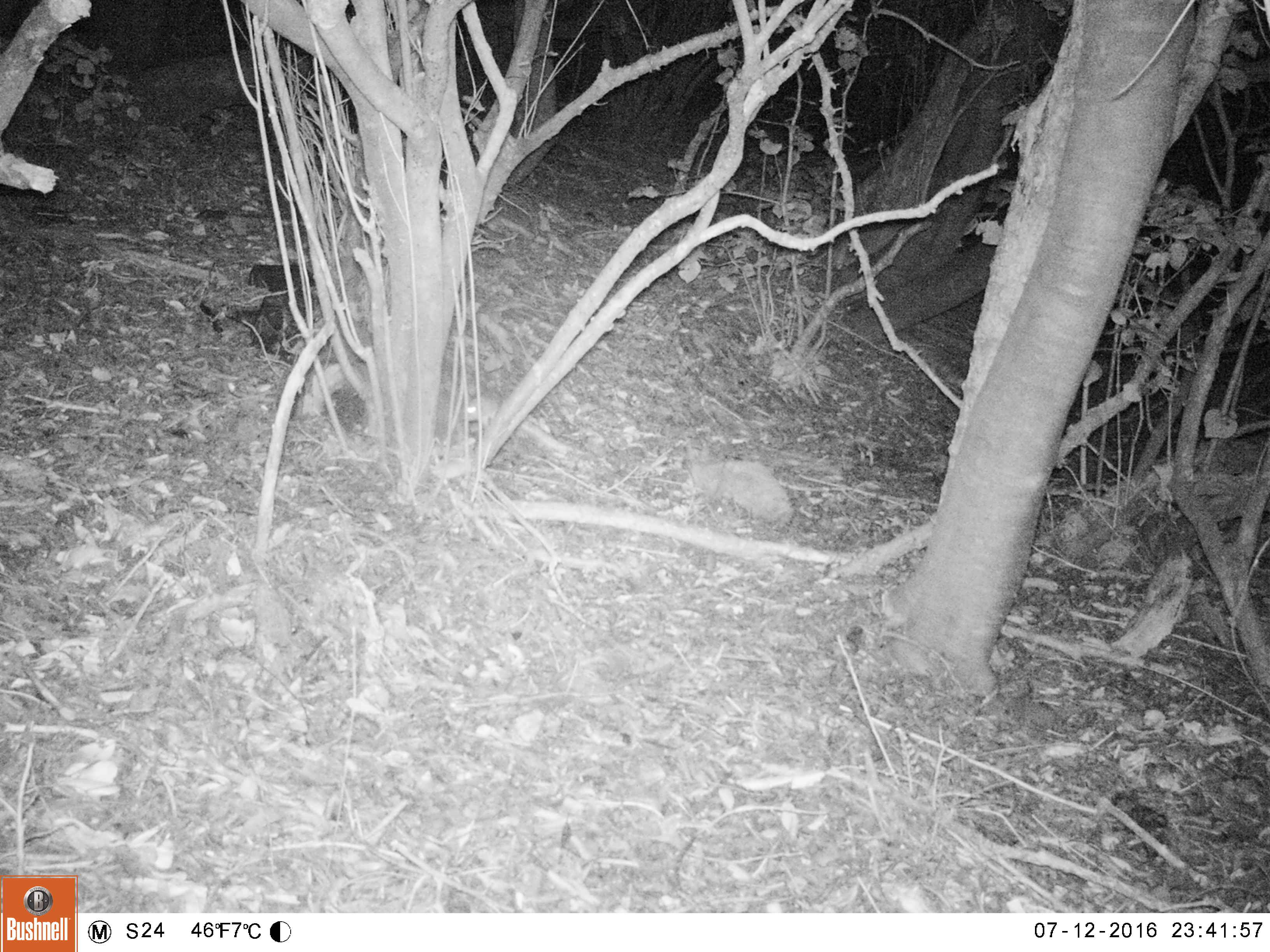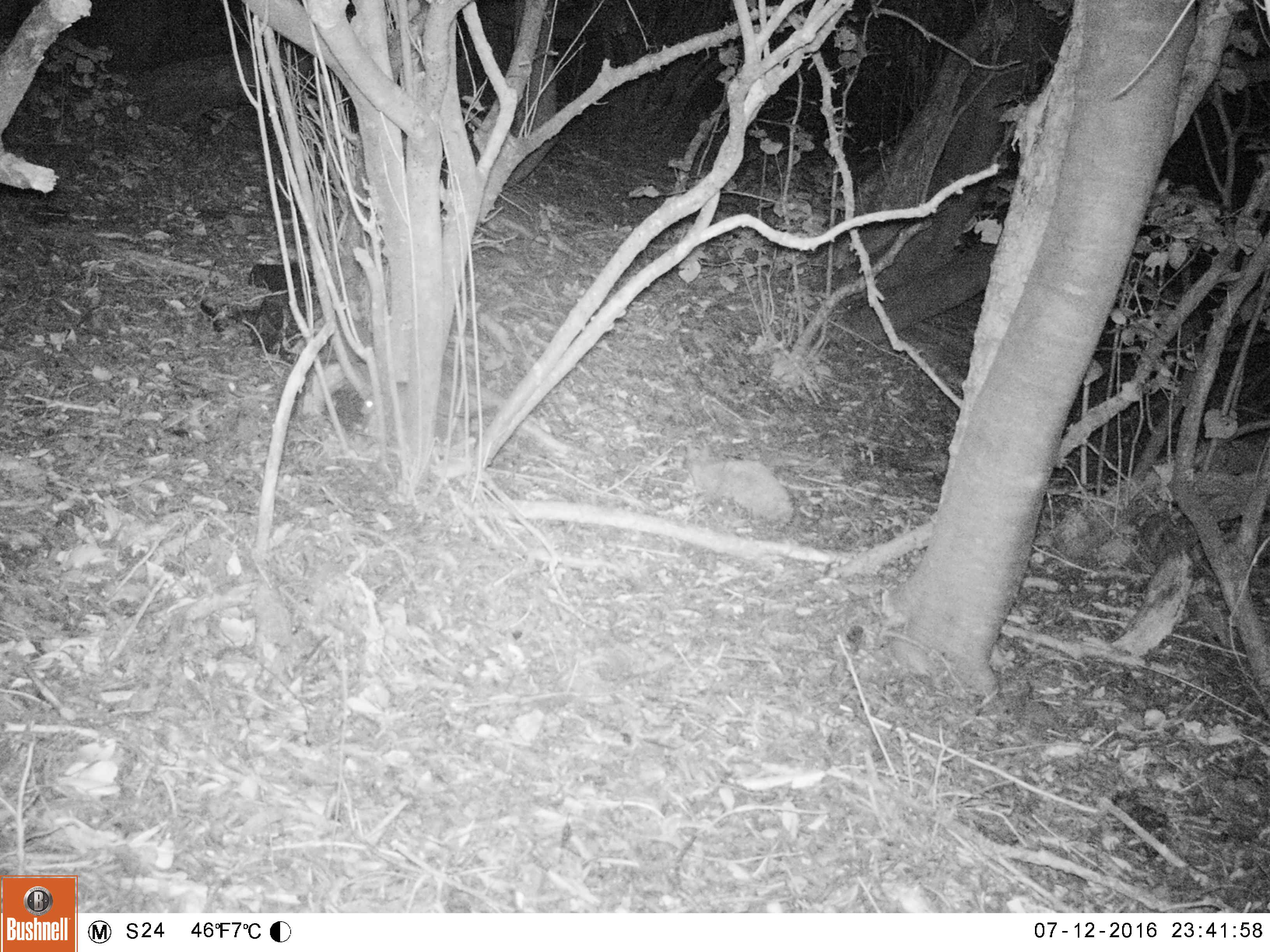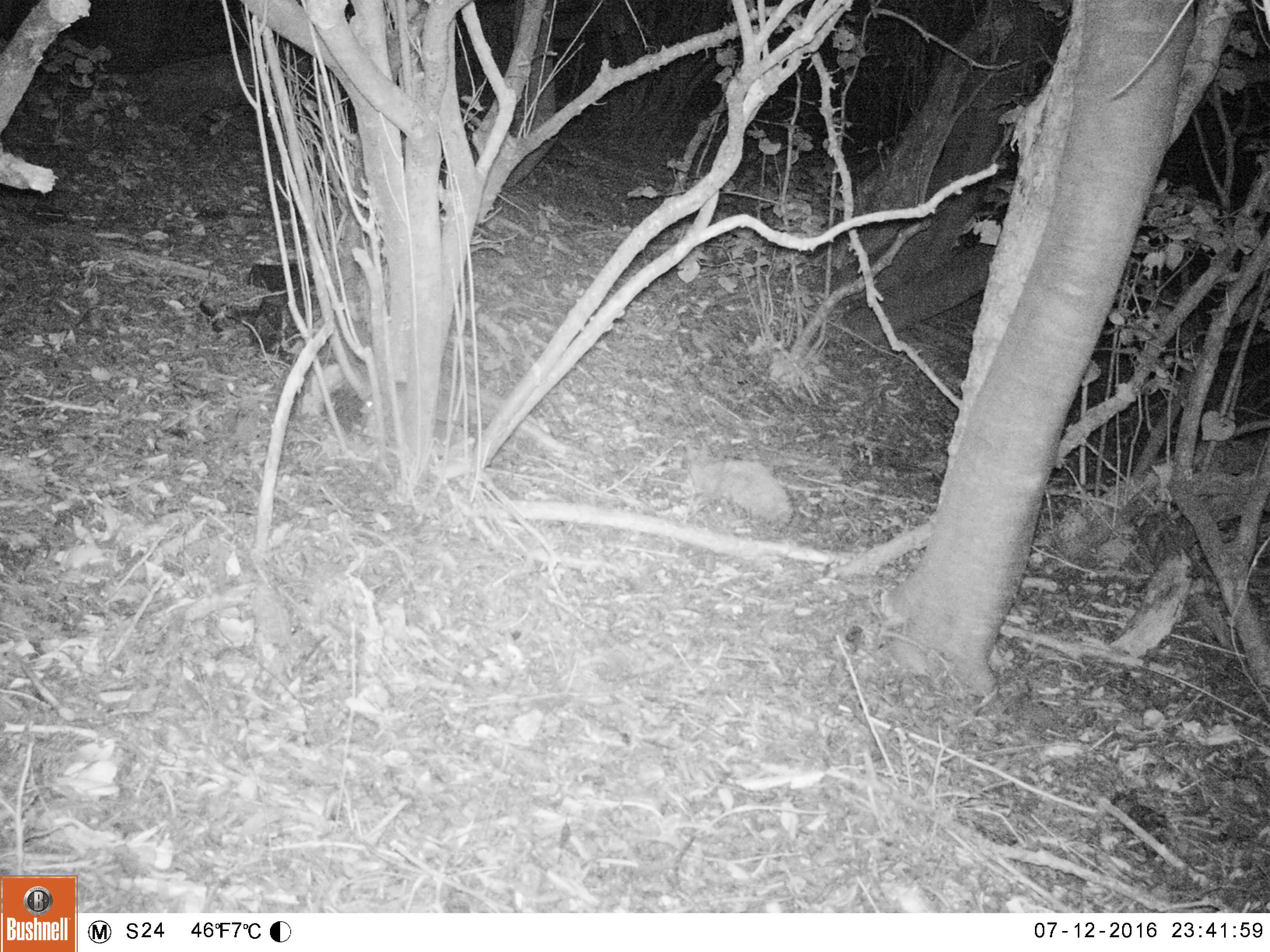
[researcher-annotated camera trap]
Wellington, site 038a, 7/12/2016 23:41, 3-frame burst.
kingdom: Animalia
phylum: Chordata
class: Mammalia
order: Rodentia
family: Muridae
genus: Rattus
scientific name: Rattus rattus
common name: ship rat